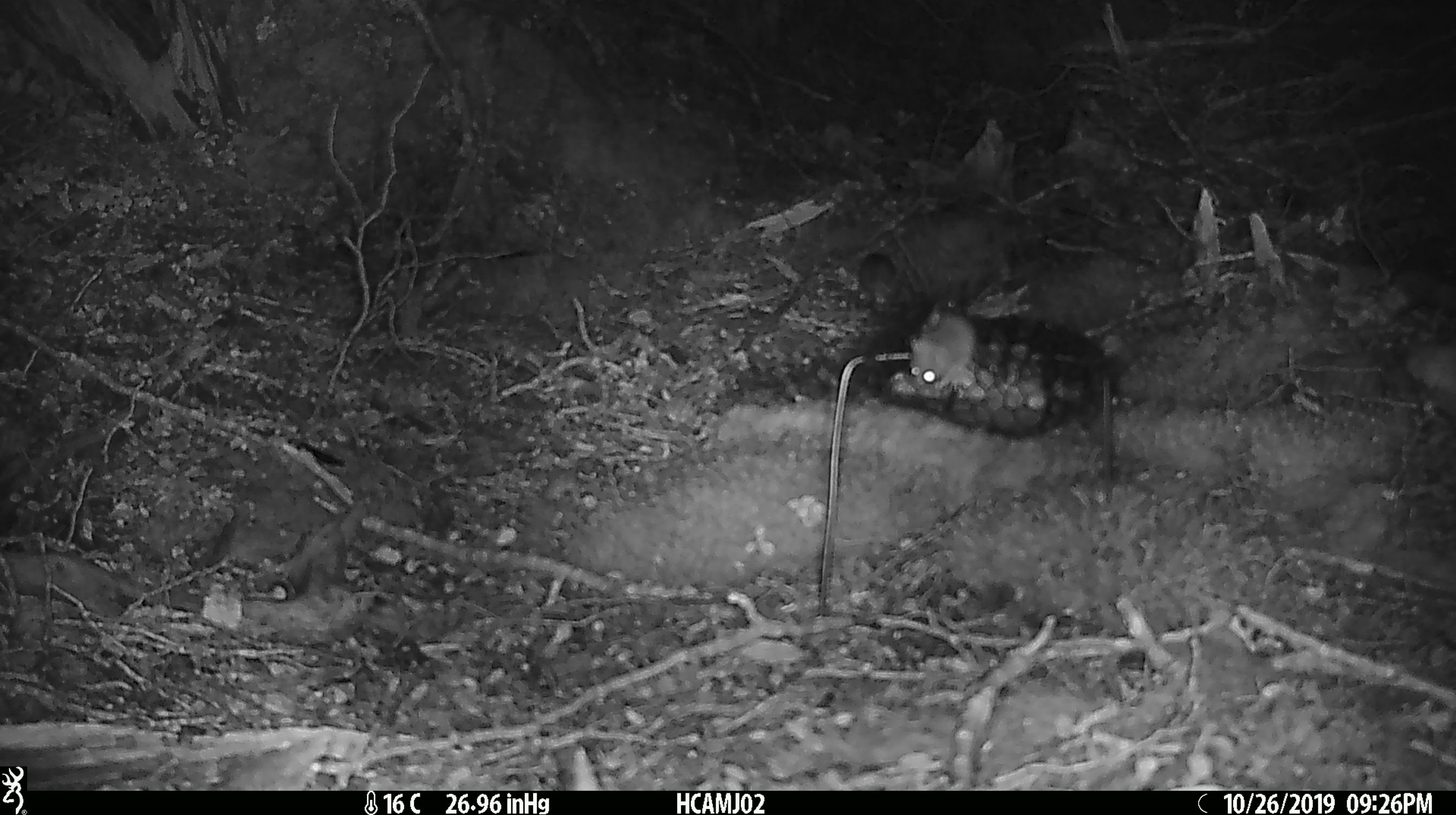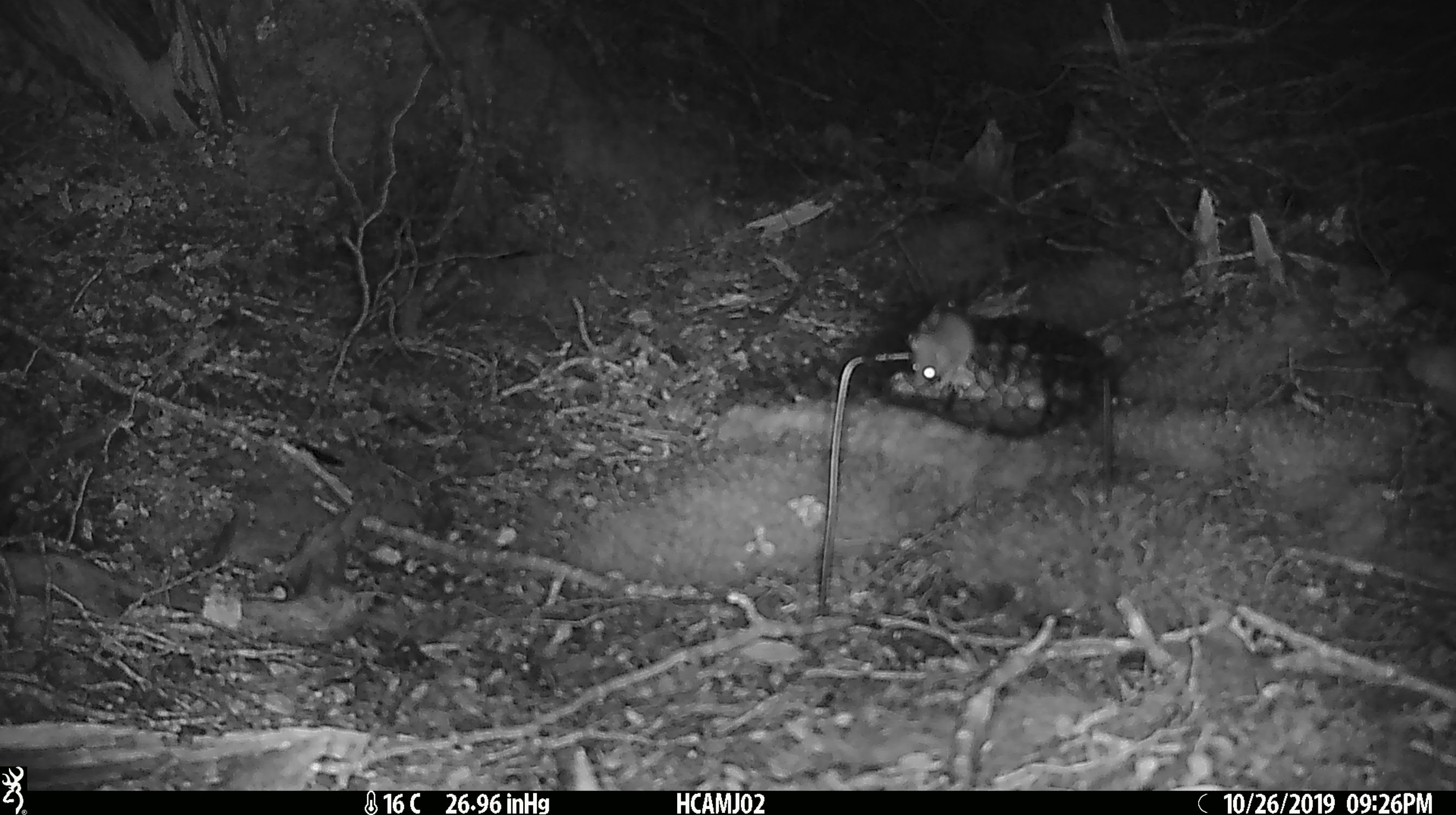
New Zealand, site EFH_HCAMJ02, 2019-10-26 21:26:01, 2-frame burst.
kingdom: Animalia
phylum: Chordata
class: Mammalia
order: Rodentia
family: Muridae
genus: Mus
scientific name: Mus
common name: mouse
Mouse (Mus).